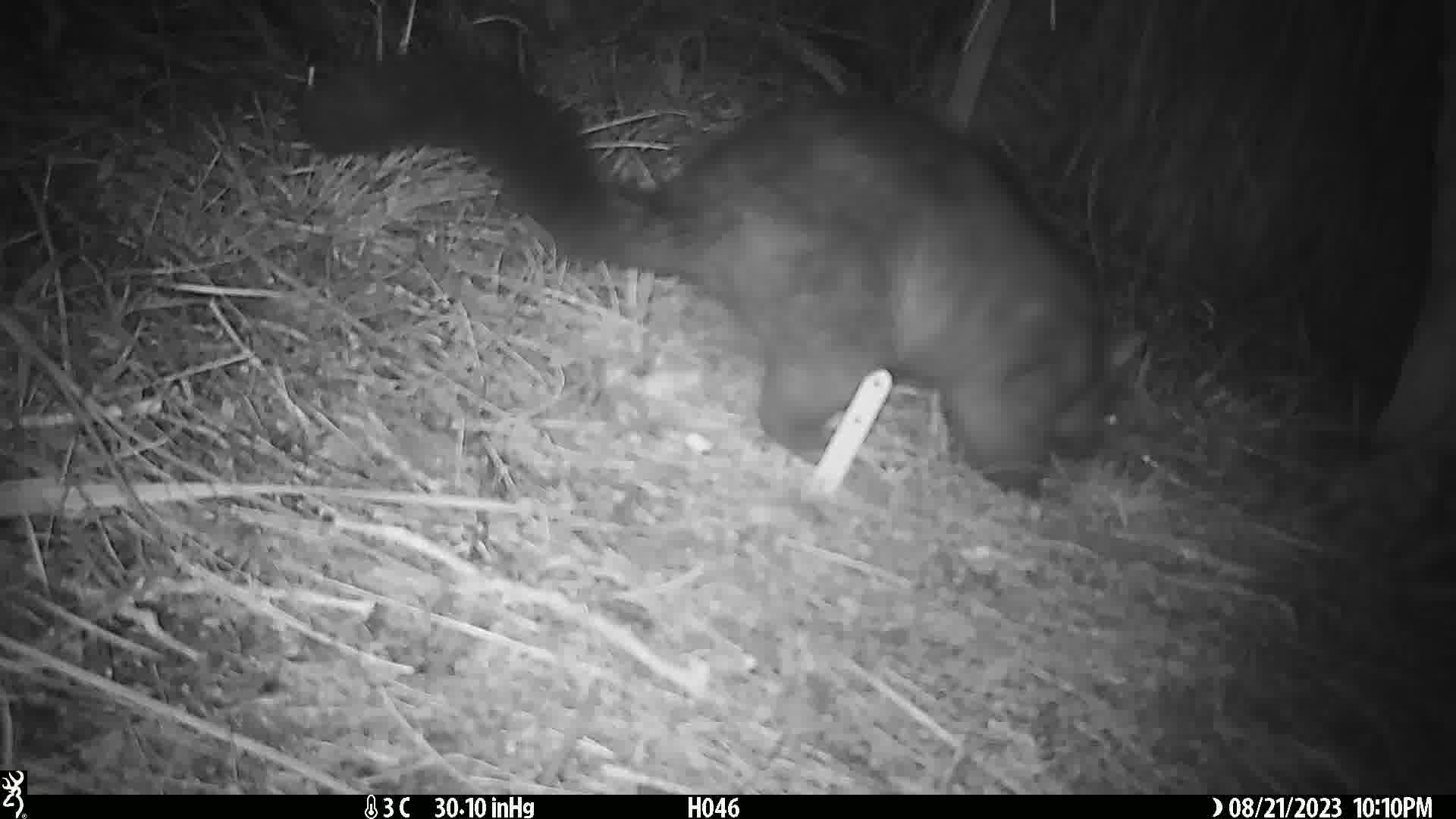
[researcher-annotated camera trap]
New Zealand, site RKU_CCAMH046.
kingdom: Animalia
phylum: Chordata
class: Mammalia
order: Diprotodontia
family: Phalangeridae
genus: Trichosurus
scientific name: Trichosurus vulpecula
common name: common brushtail possum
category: possum